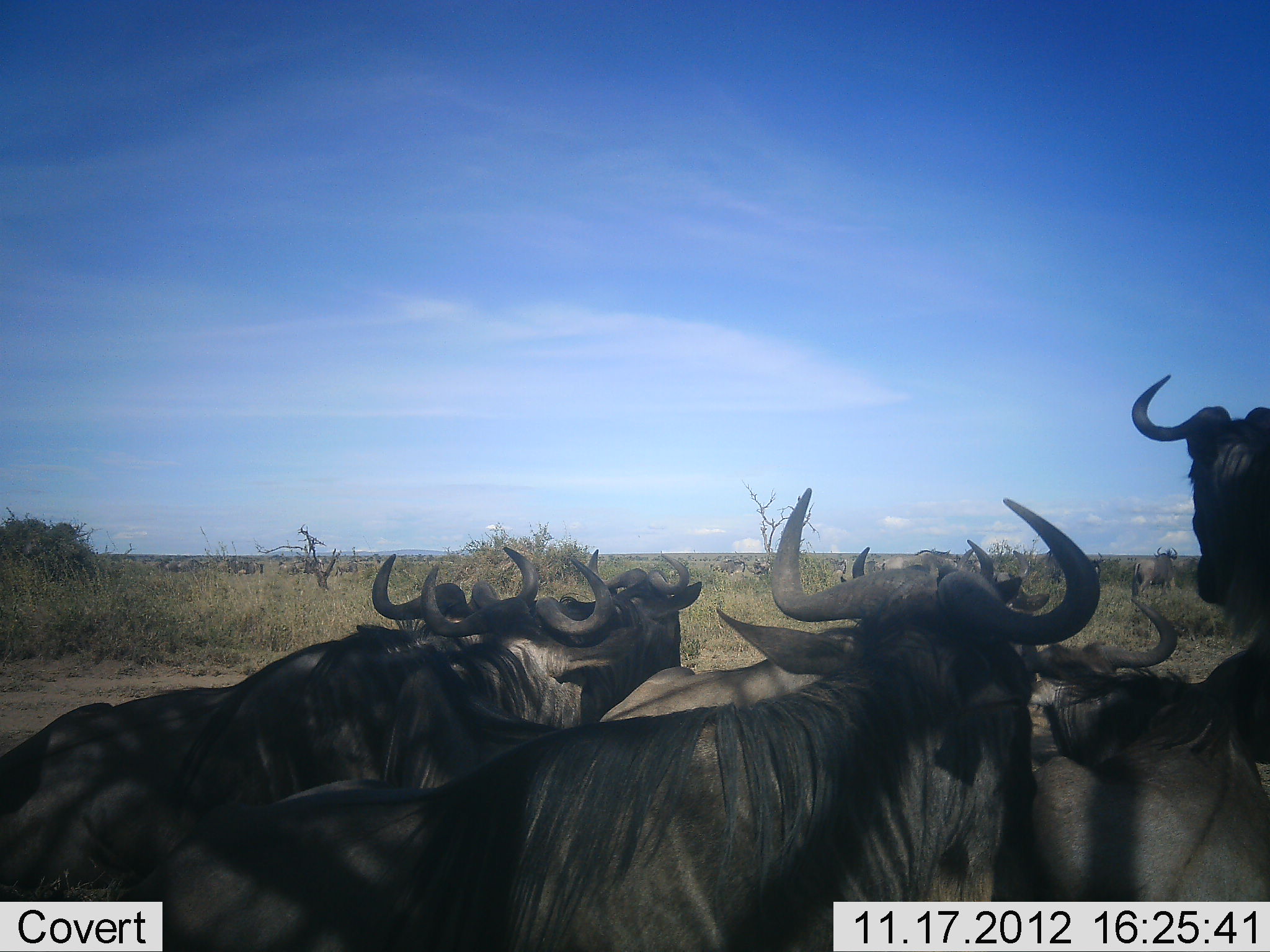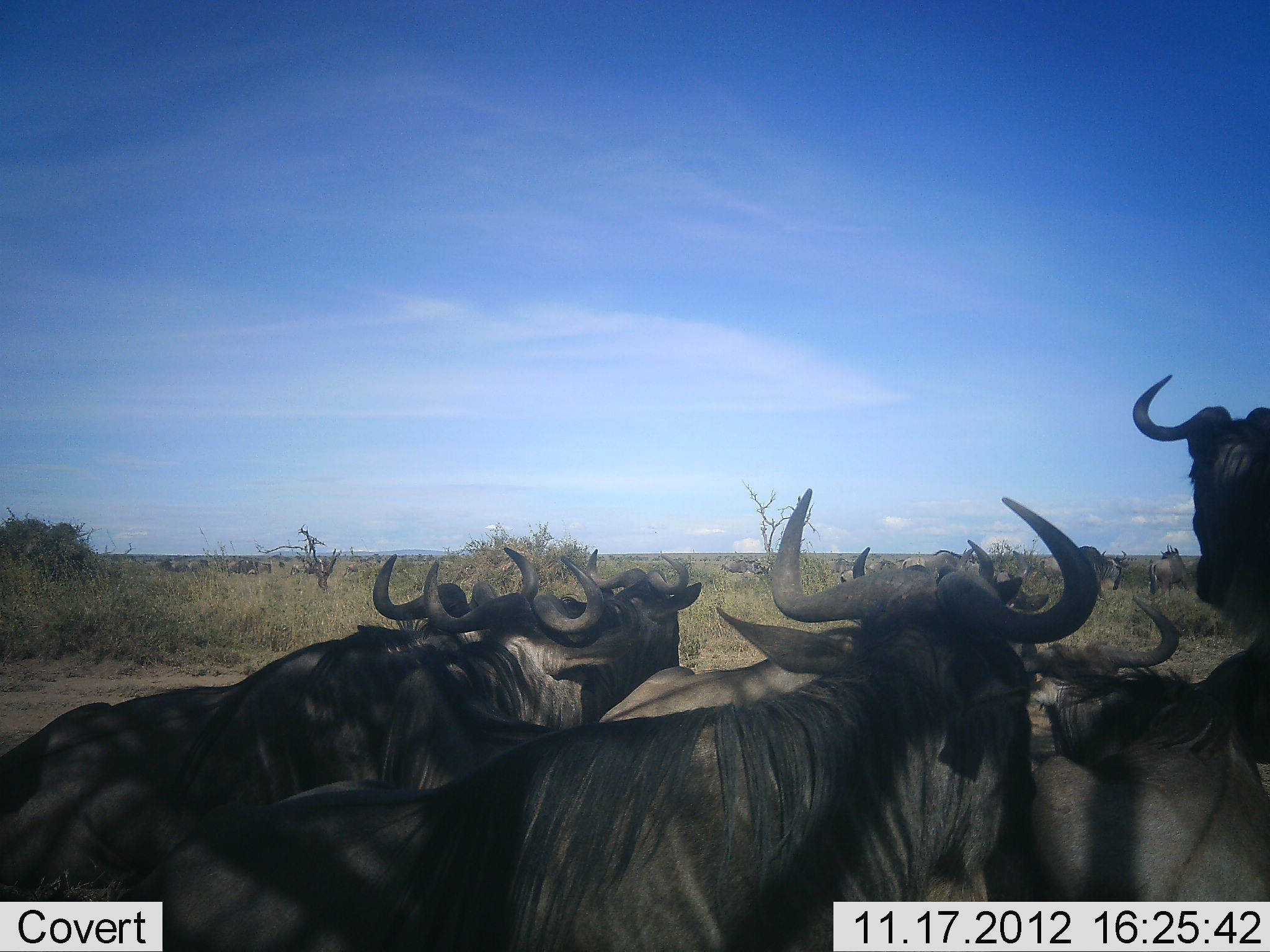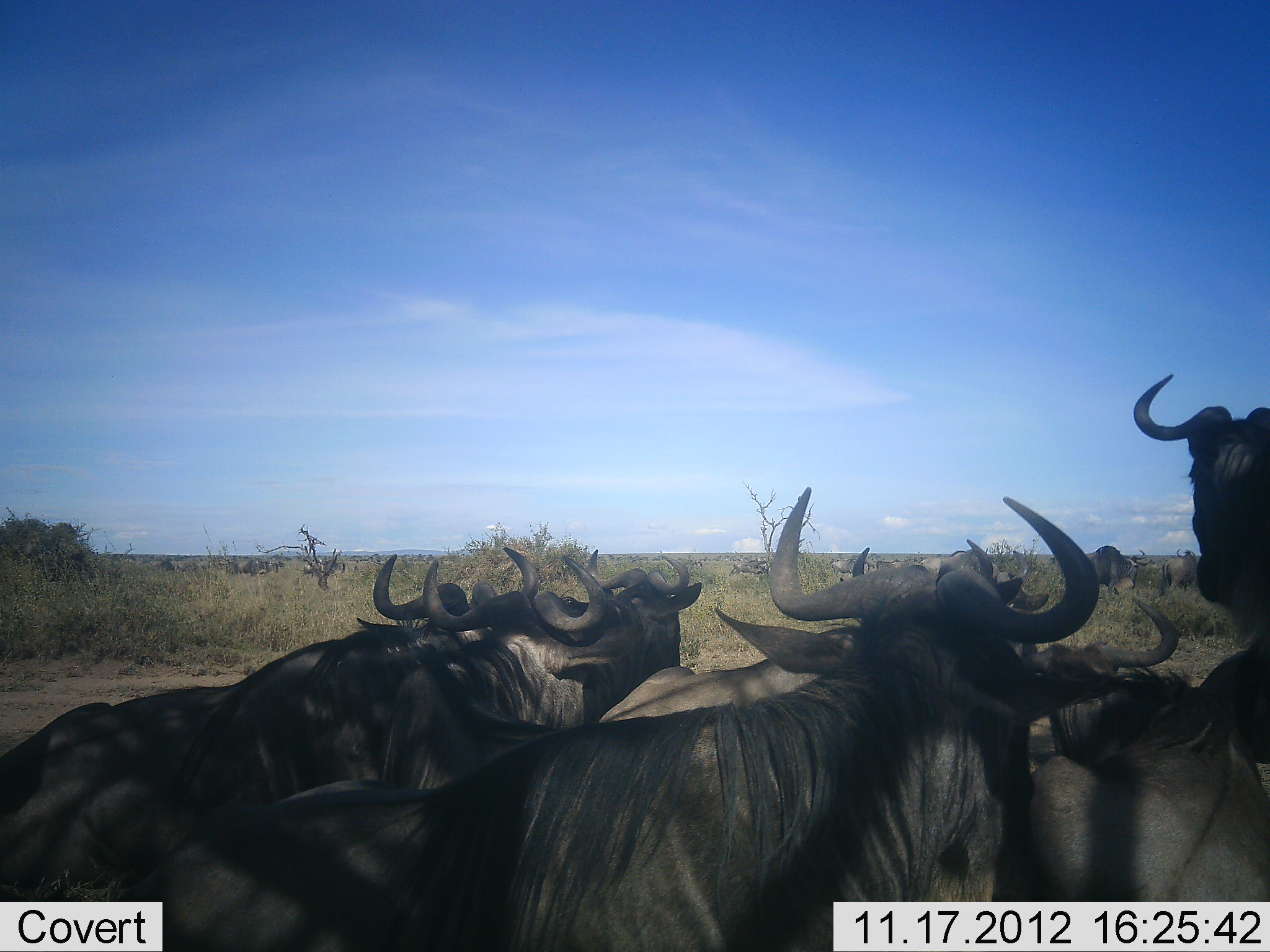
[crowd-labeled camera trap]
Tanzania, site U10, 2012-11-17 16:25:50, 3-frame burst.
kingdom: Animalia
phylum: Chordata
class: Mammalia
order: Artiodactyla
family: Bovidae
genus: Connochaetes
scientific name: Connochaetes taurinus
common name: blue wildebeest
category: wildebeest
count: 11-50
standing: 50%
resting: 70%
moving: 50%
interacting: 0%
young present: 0%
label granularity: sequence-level